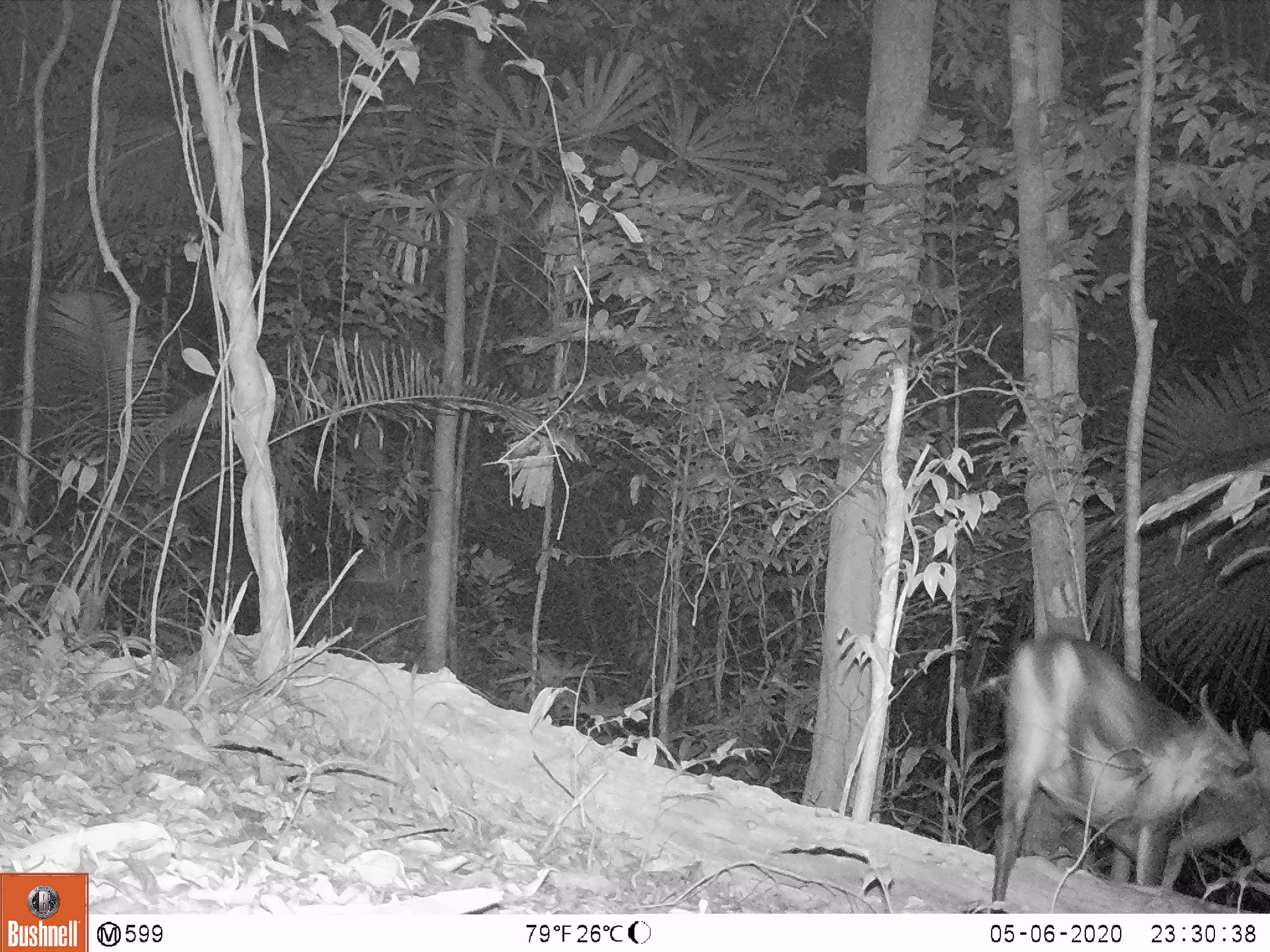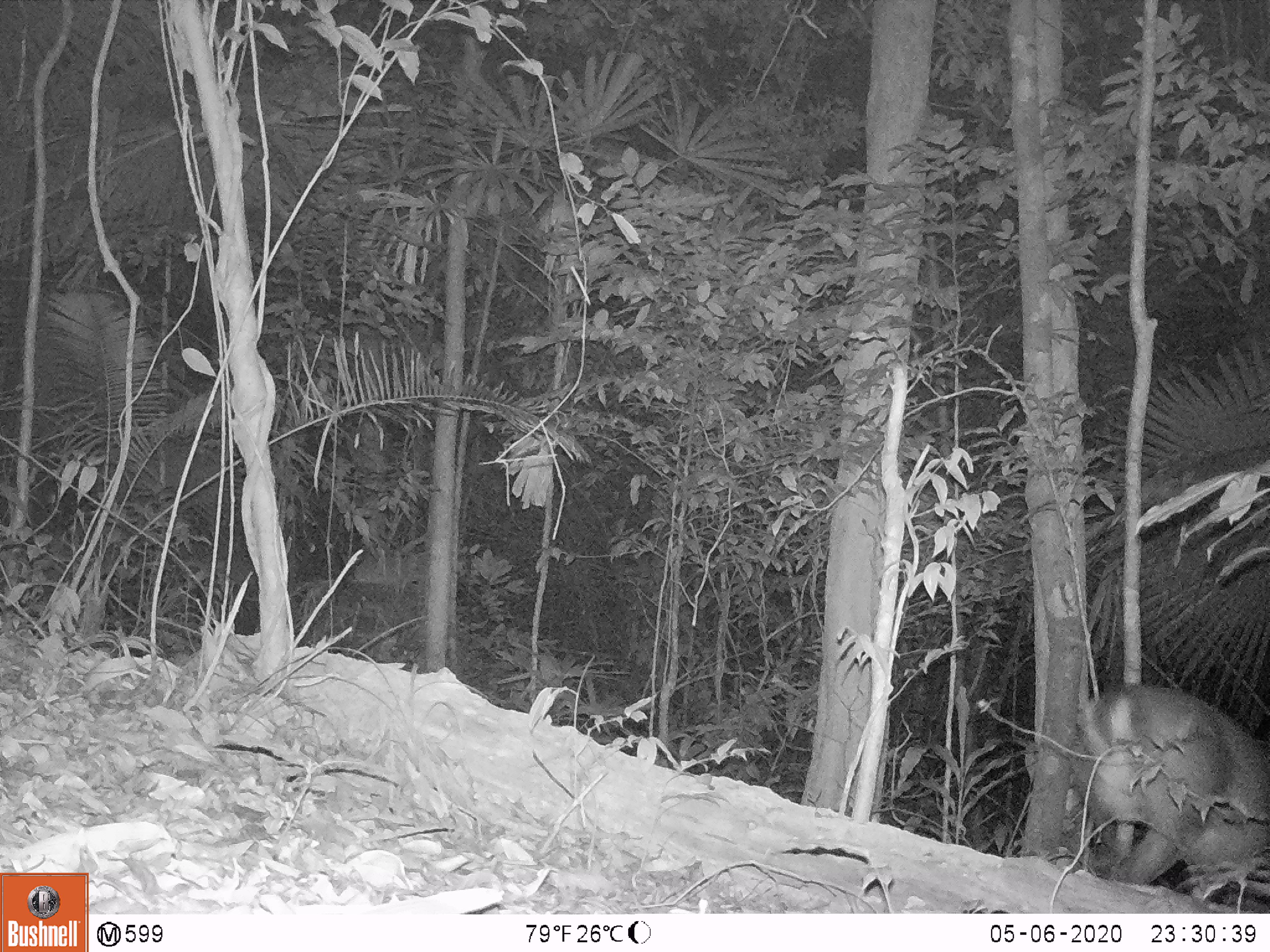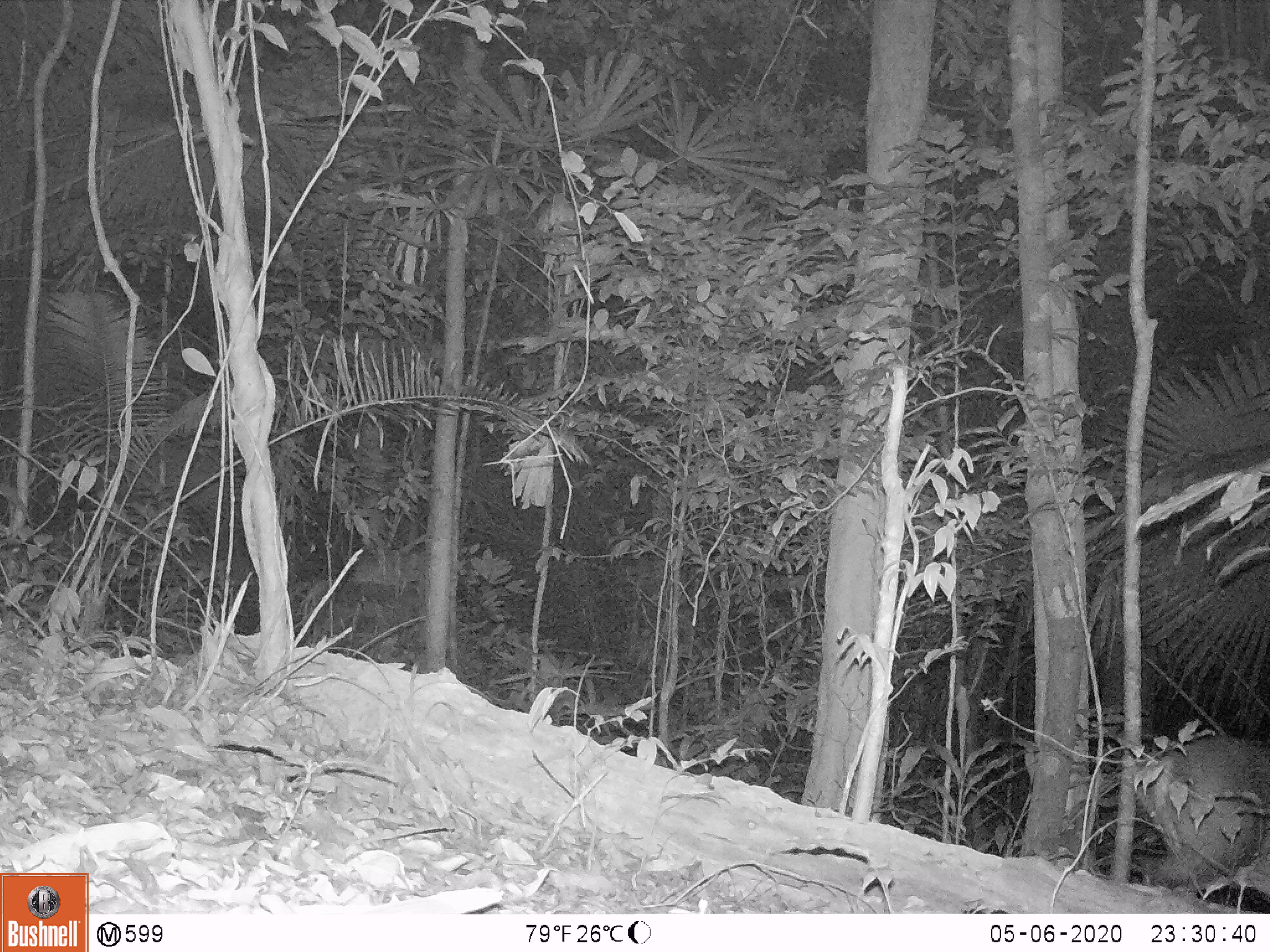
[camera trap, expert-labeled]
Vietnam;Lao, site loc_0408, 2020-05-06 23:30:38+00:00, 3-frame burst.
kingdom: Animalia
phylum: Chordata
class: Mammalia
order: Artiodactyla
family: Cervidae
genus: Muntiacus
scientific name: Muntiacus vuquangensis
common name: large-antlered muntjac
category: large antlered muntjac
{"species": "large antlered muntjac (large-antlered muntjac) (Muntiacus vuquangensis)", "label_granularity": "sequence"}